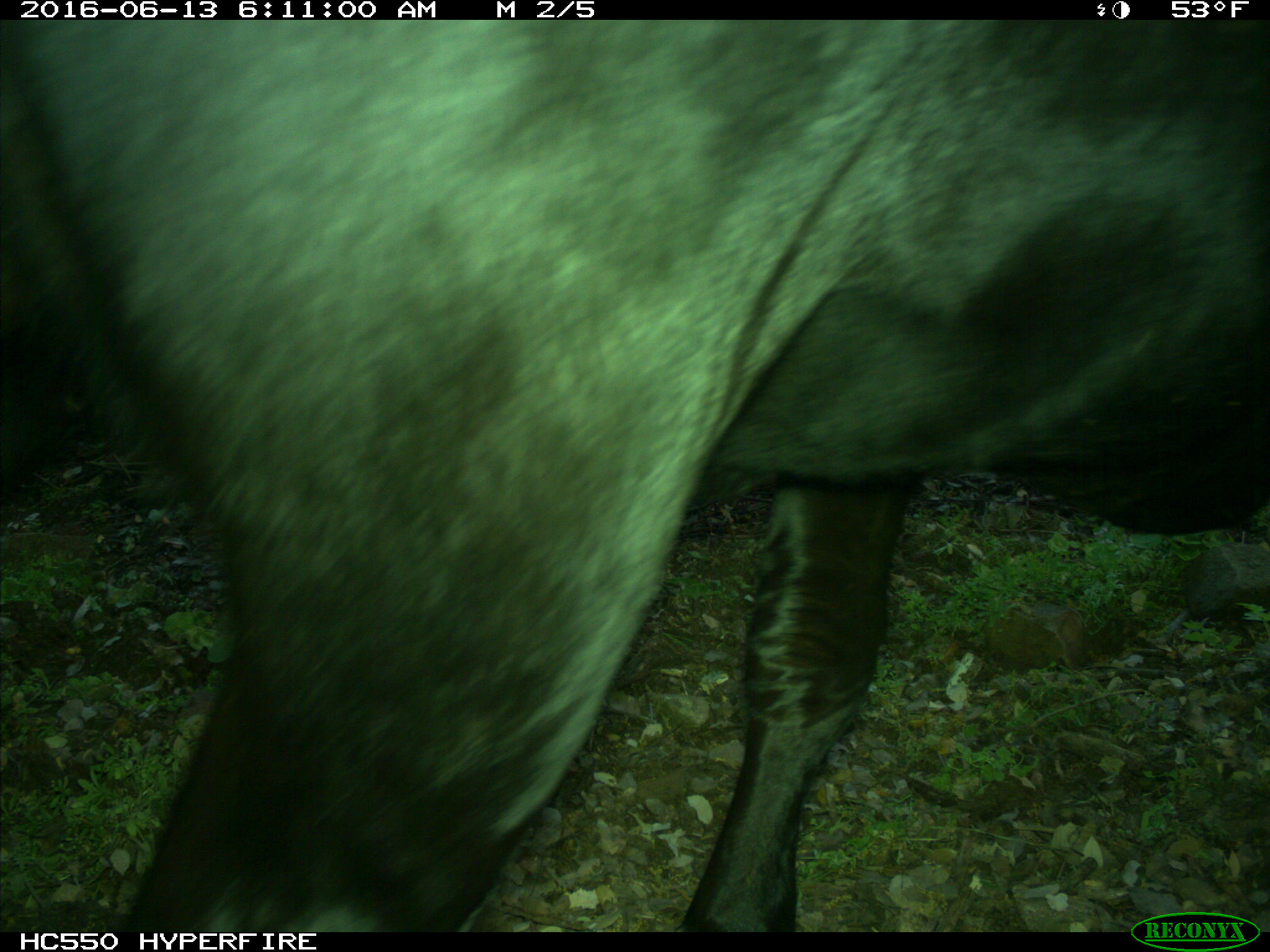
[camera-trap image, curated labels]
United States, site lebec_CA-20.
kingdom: Animalia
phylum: Chordata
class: Mammalia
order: Artiodactyla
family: Bovidae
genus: Bos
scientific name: Bos taurus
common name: domestic cow